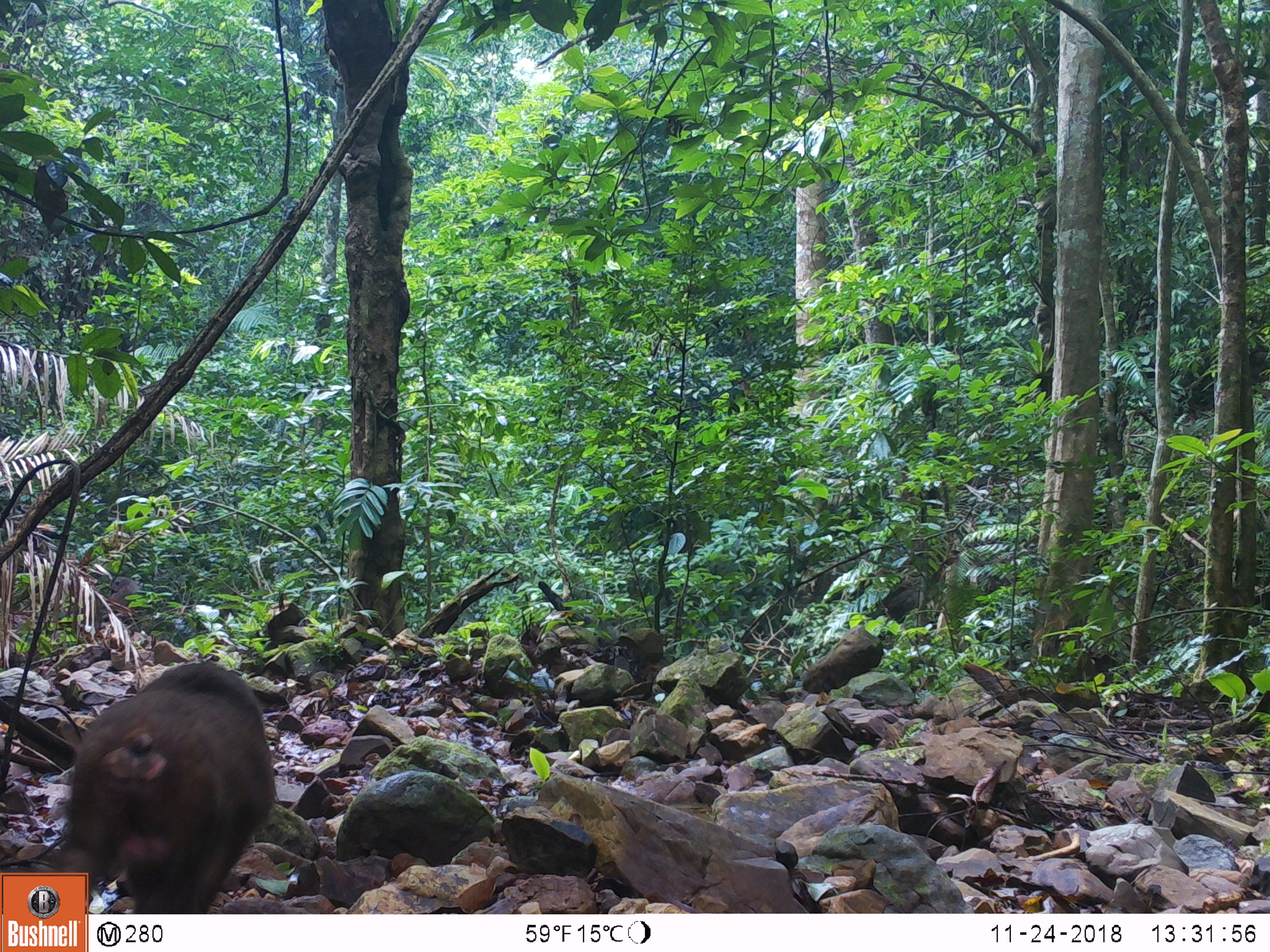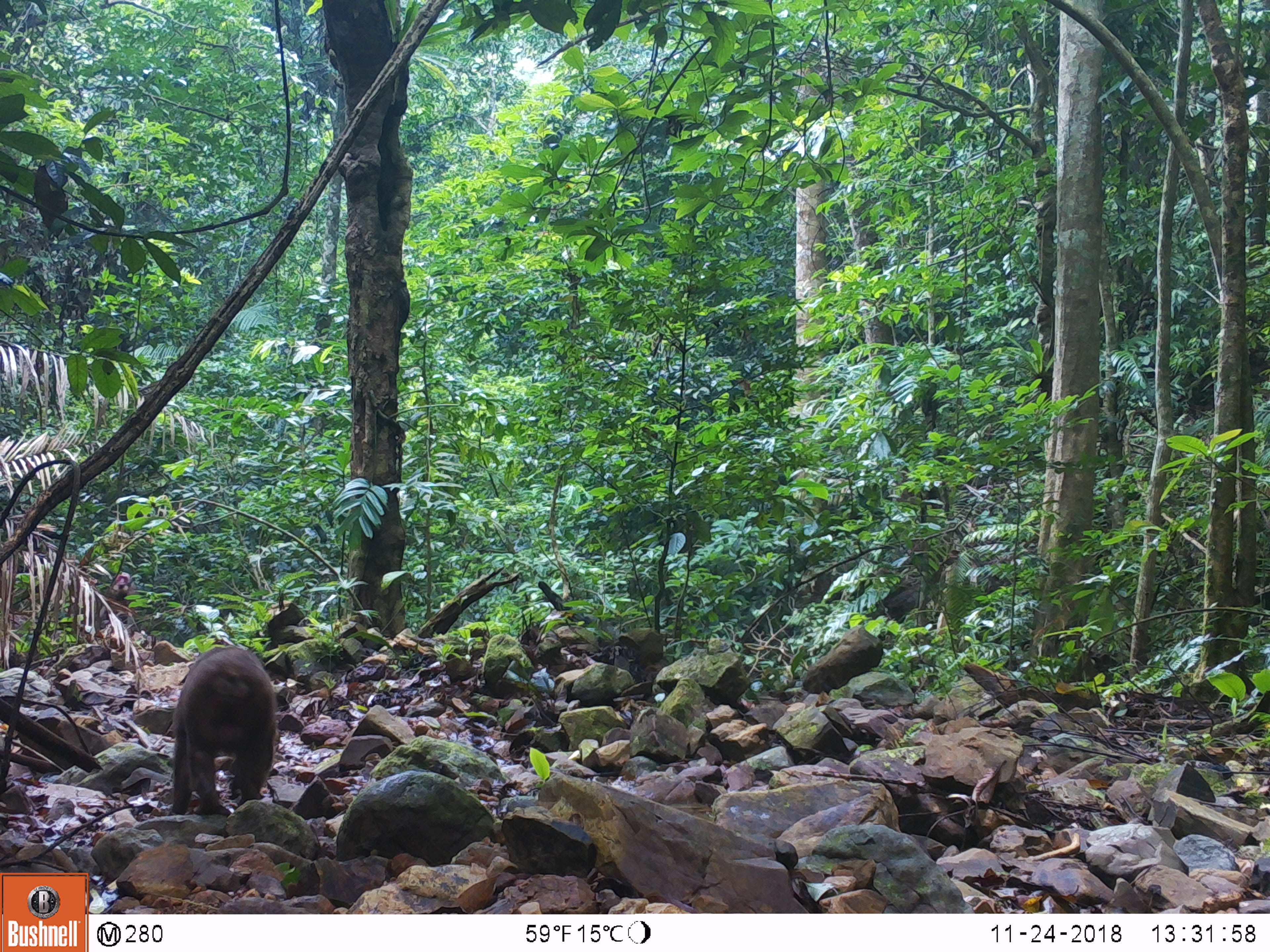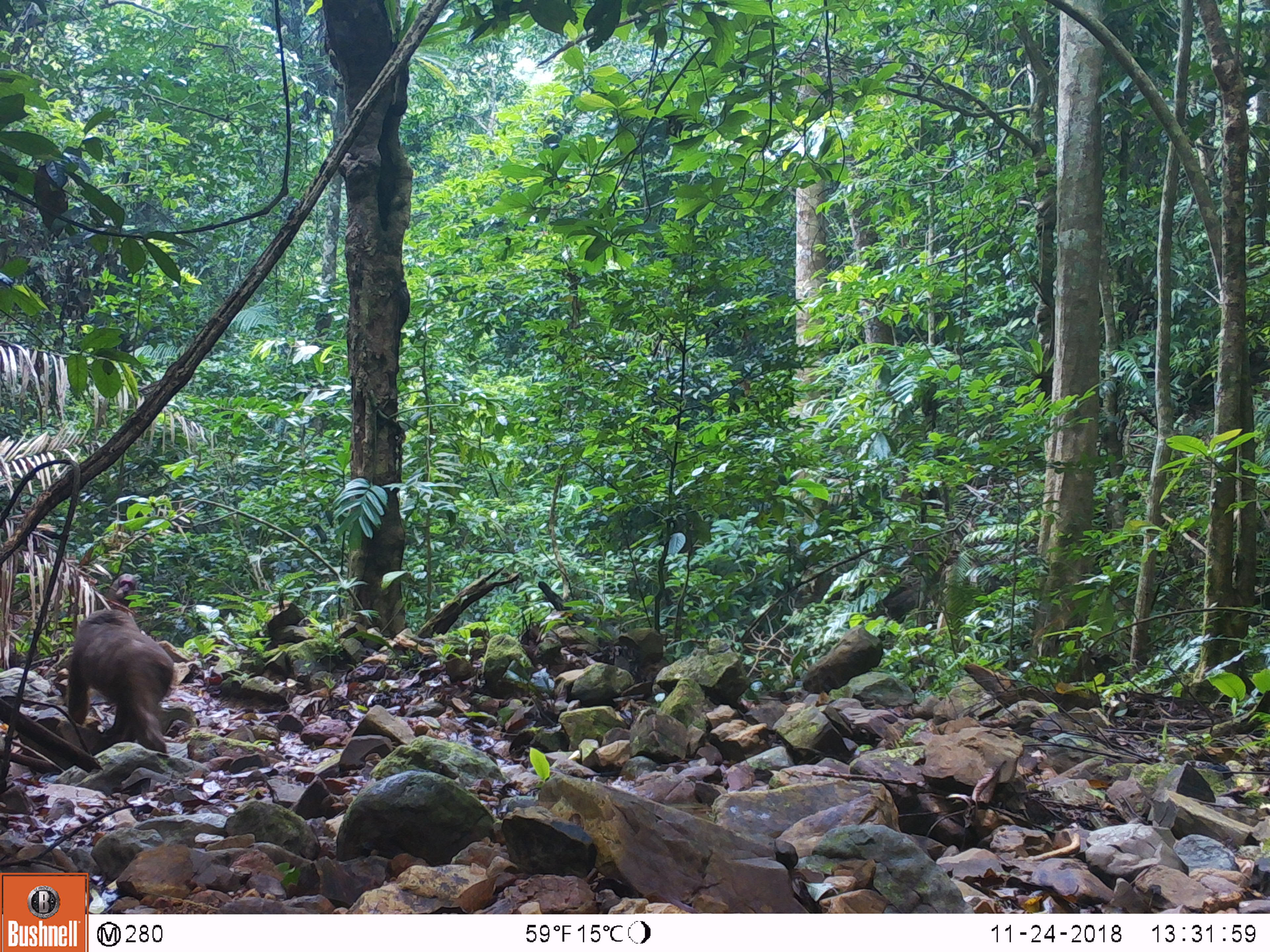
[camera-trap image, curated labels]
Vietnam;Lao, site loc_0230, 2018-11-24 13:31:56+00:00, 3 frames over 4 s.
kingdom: Animalia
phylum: Chordata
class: Mammalia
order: Primates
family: Cercopithecidae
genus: Macaca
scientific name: Macaca arctoides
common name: stump-tailed macaque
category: stump tailed macaque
Stump tailed macaque (stump-tailed macaque) (Macaca arctoides). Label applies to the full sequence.